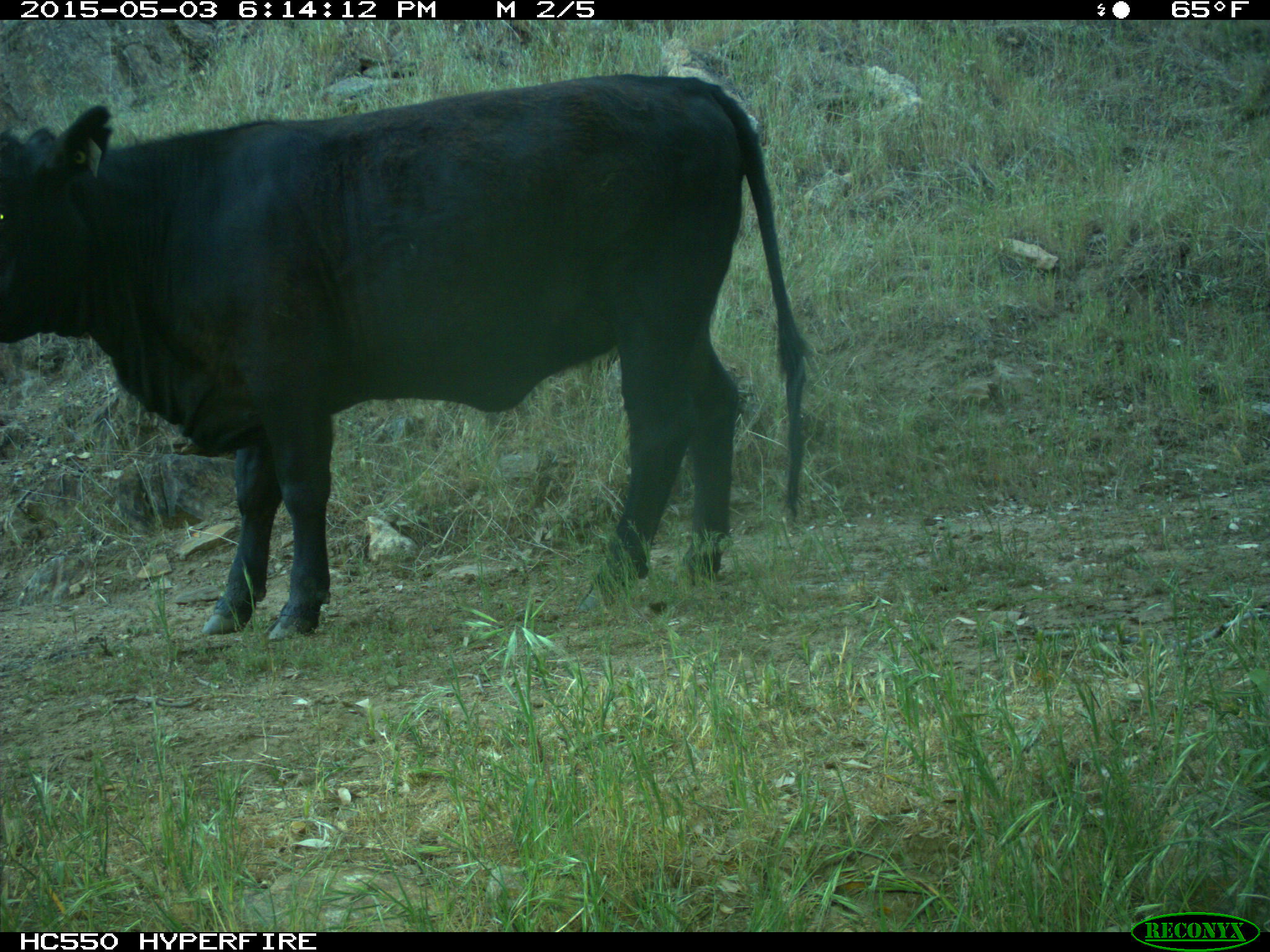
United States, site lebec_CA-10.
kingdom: Animalia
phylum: Chordata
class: Mammalia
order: Artiodactyla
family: Bovidae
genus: Bos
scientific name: Bos taurus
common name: domestic cow